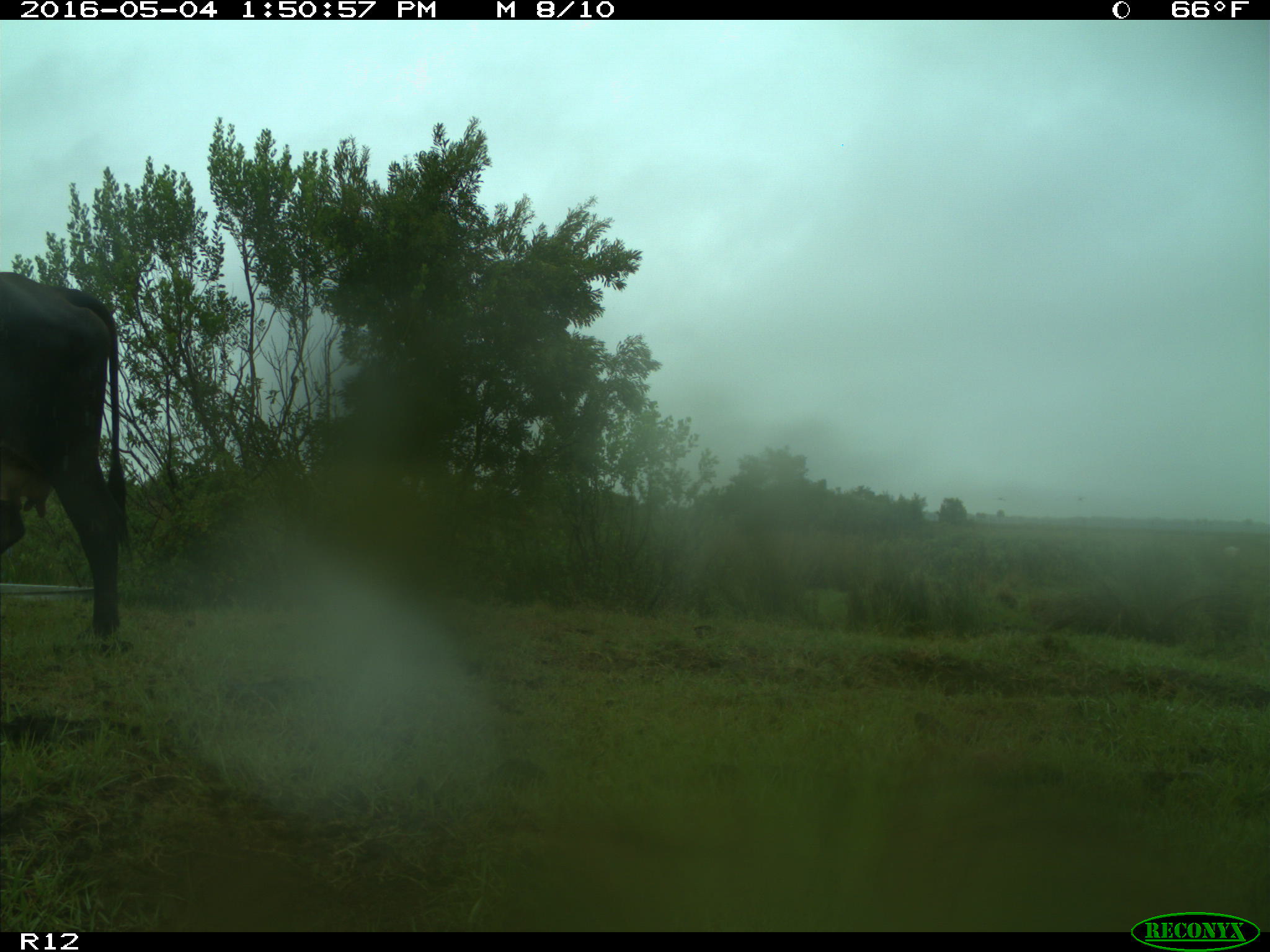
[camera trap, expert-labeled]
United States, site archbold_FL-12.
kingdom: Animalia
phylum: Chordata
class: Mammalia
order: Artiodactyla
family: Bovidae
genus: Bos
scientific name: Bos taurus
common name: domestic cow